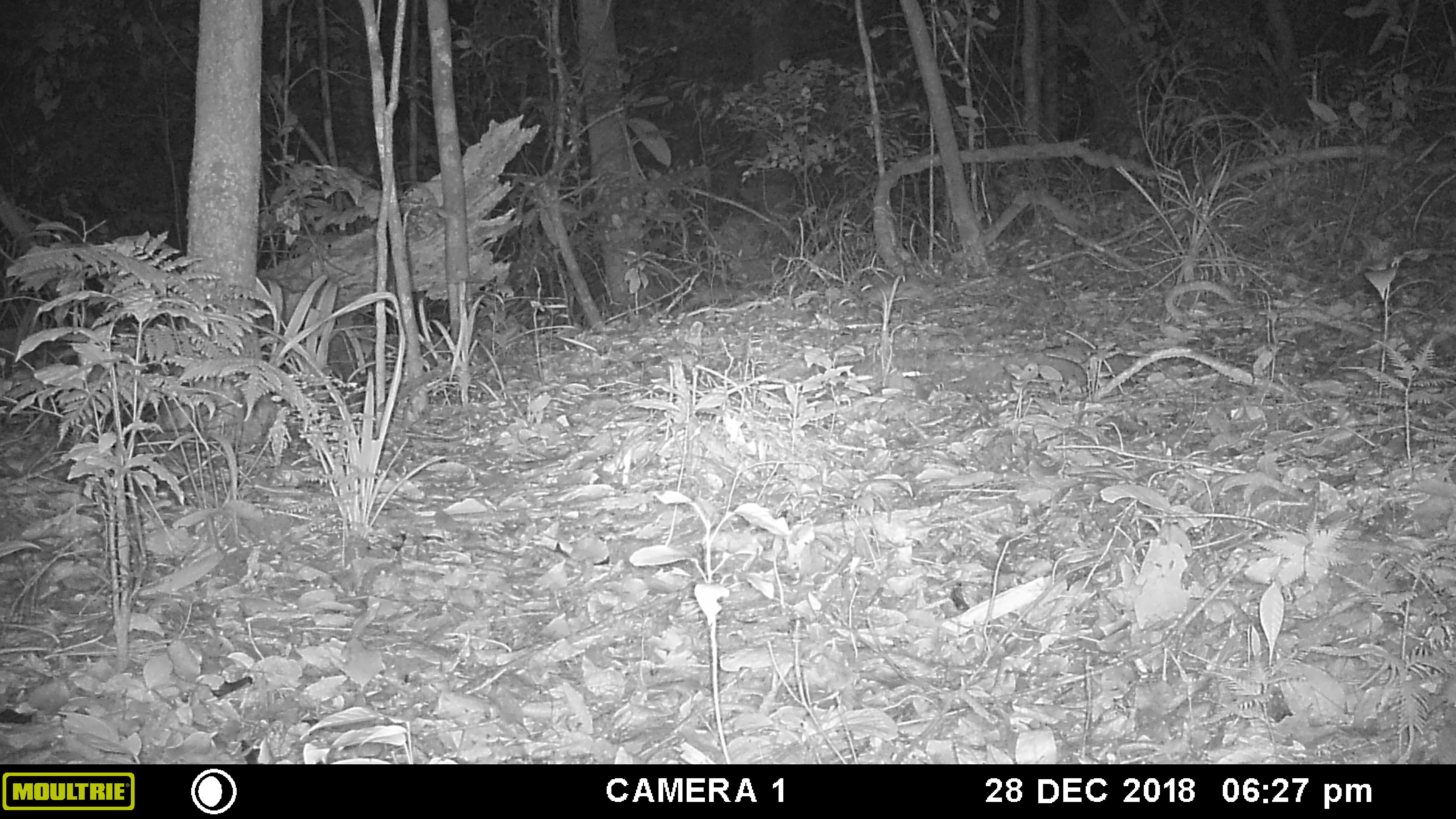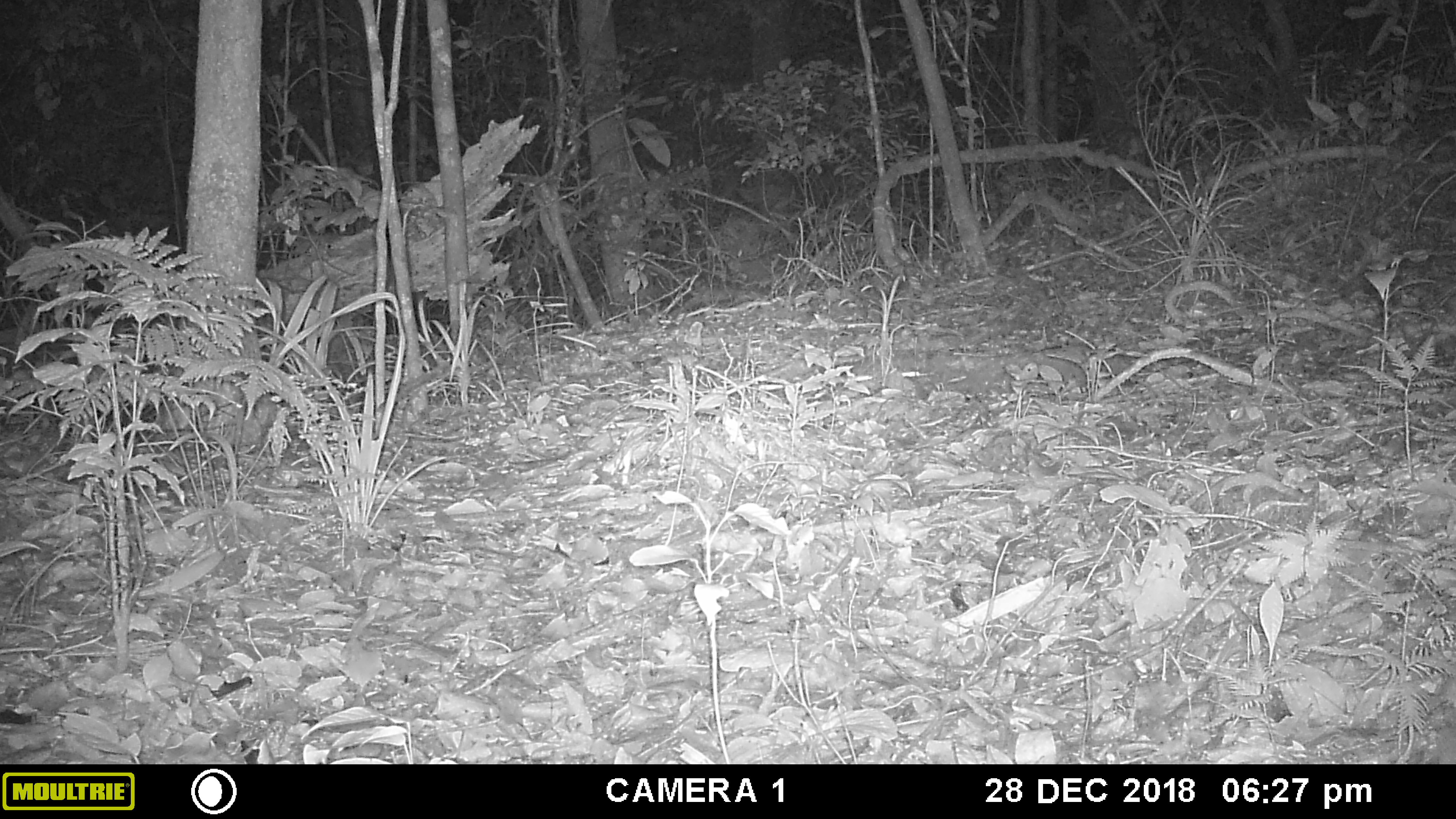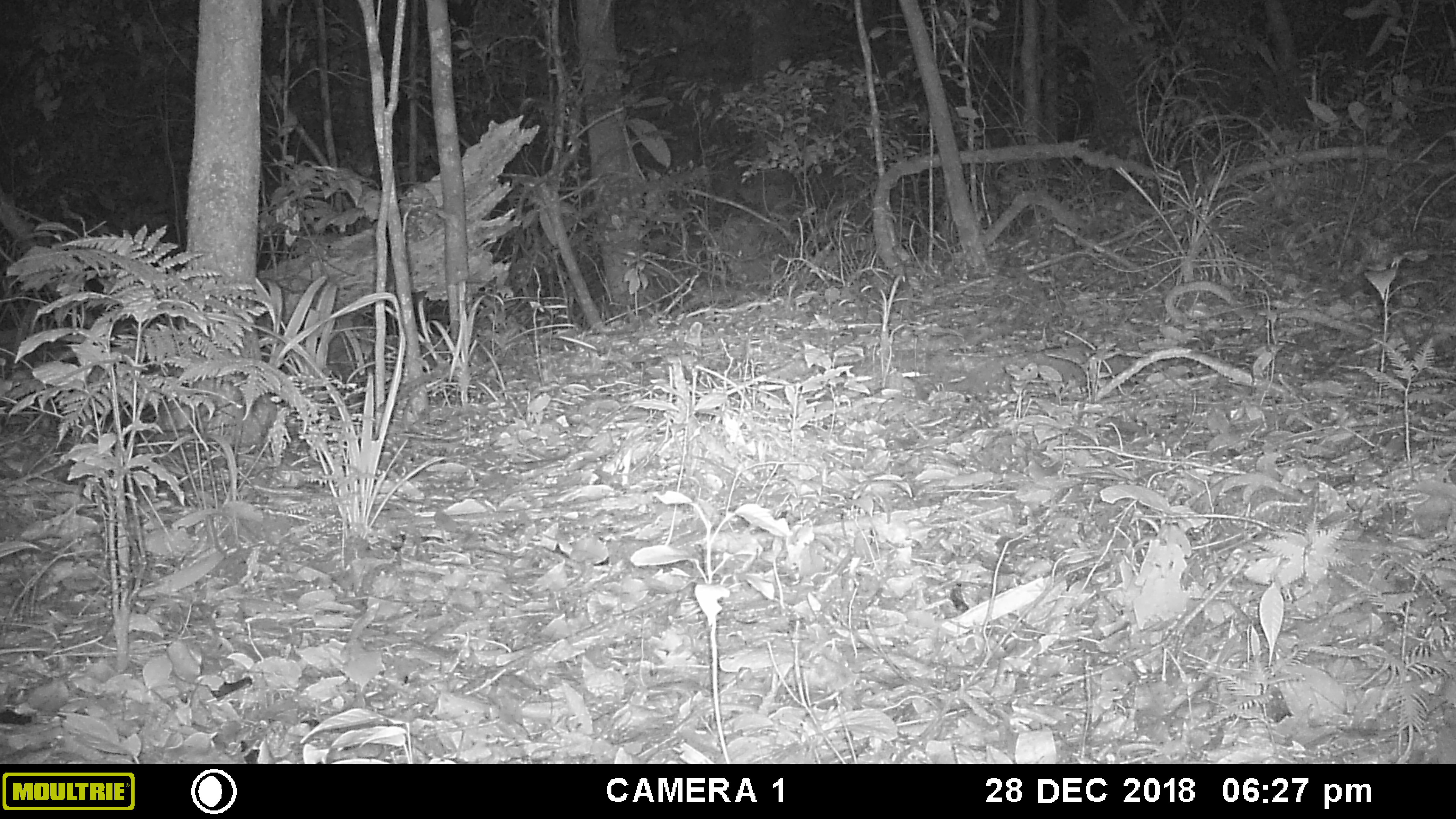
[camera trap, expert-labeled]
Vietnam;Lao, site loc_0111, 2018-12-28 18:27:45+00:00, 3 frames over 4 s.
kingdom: Animalia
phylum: Chordata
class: Mammalia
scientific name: Mammalia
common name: mammal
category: unidentified small mammal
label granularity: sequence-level